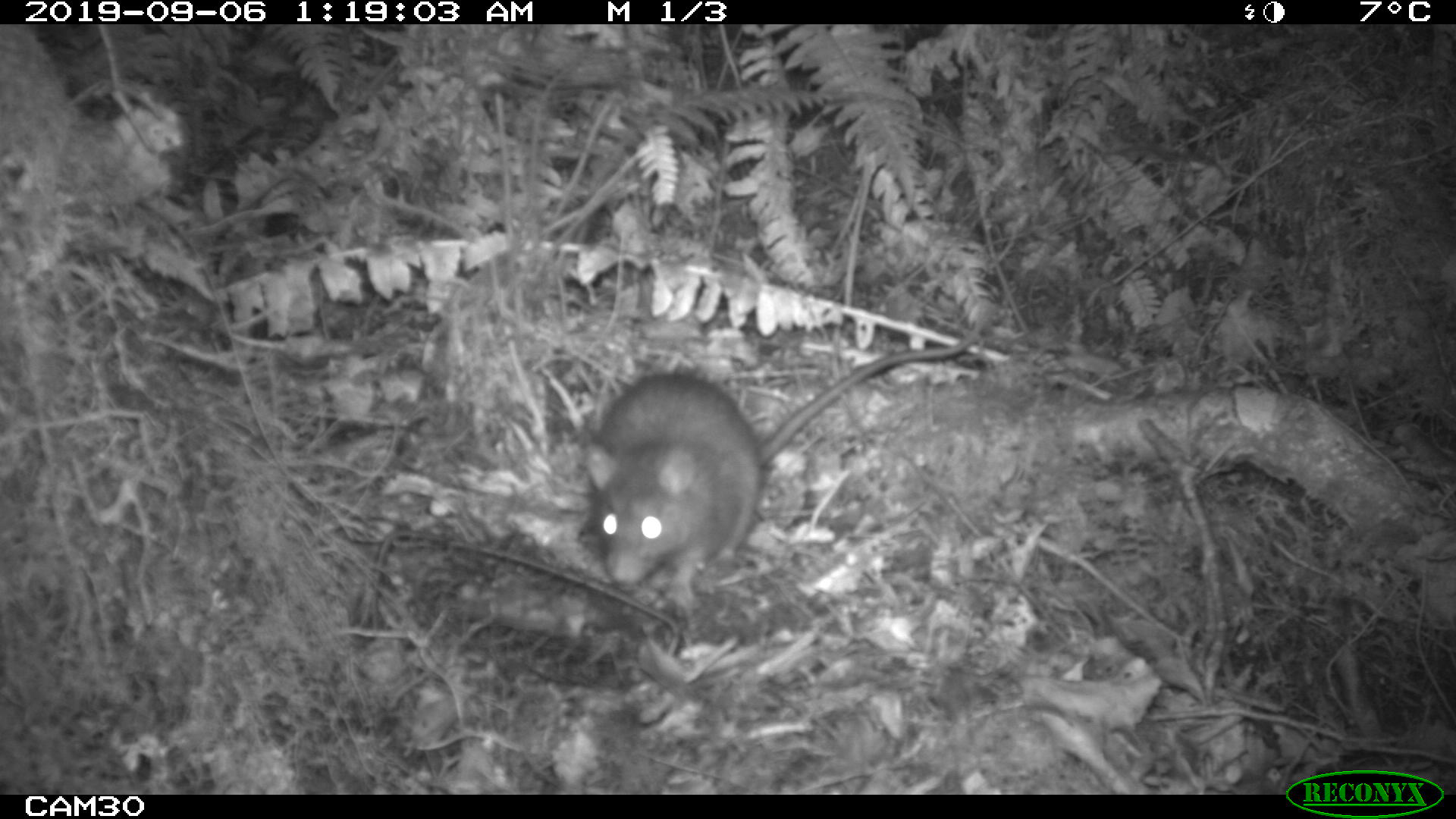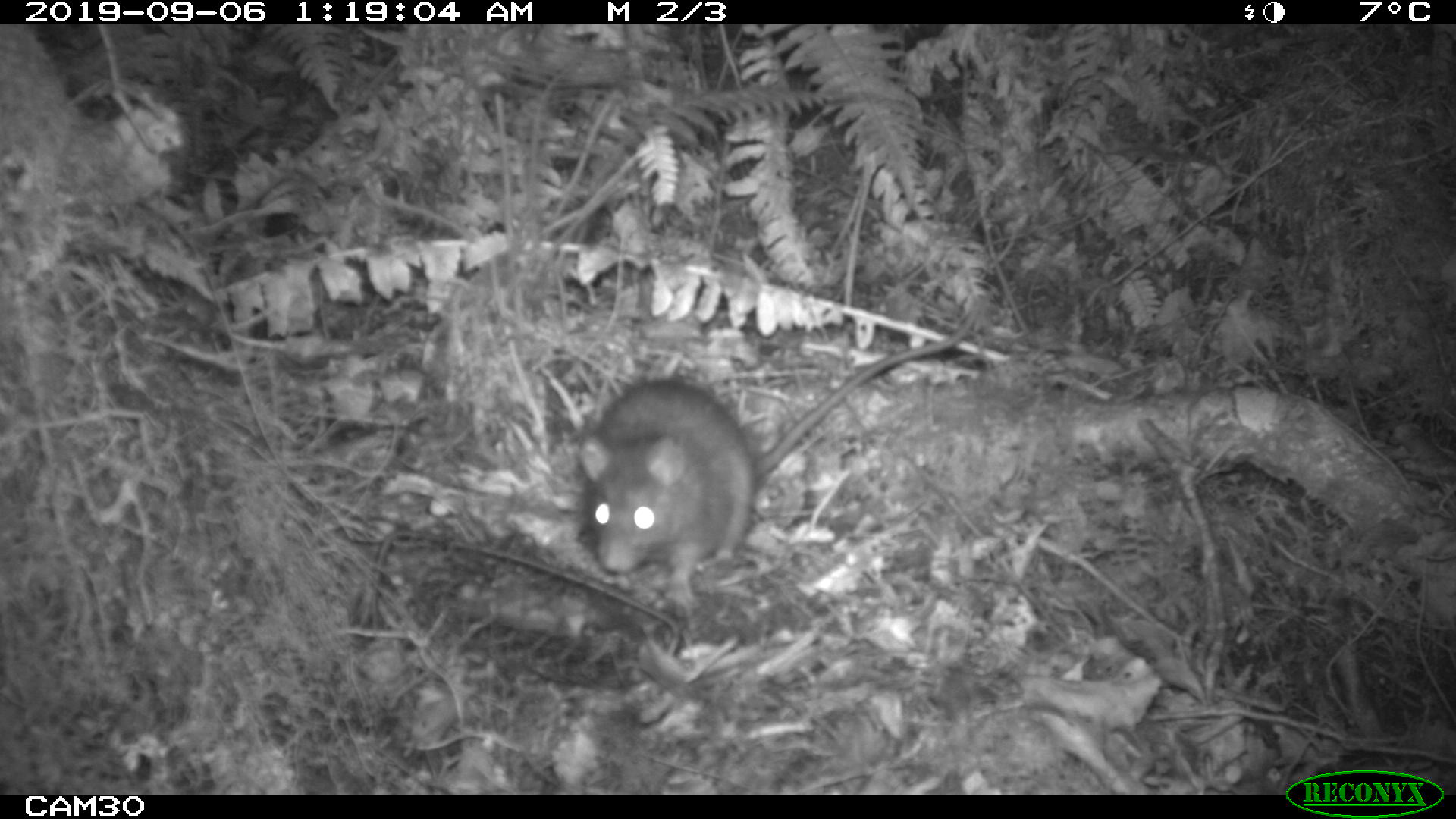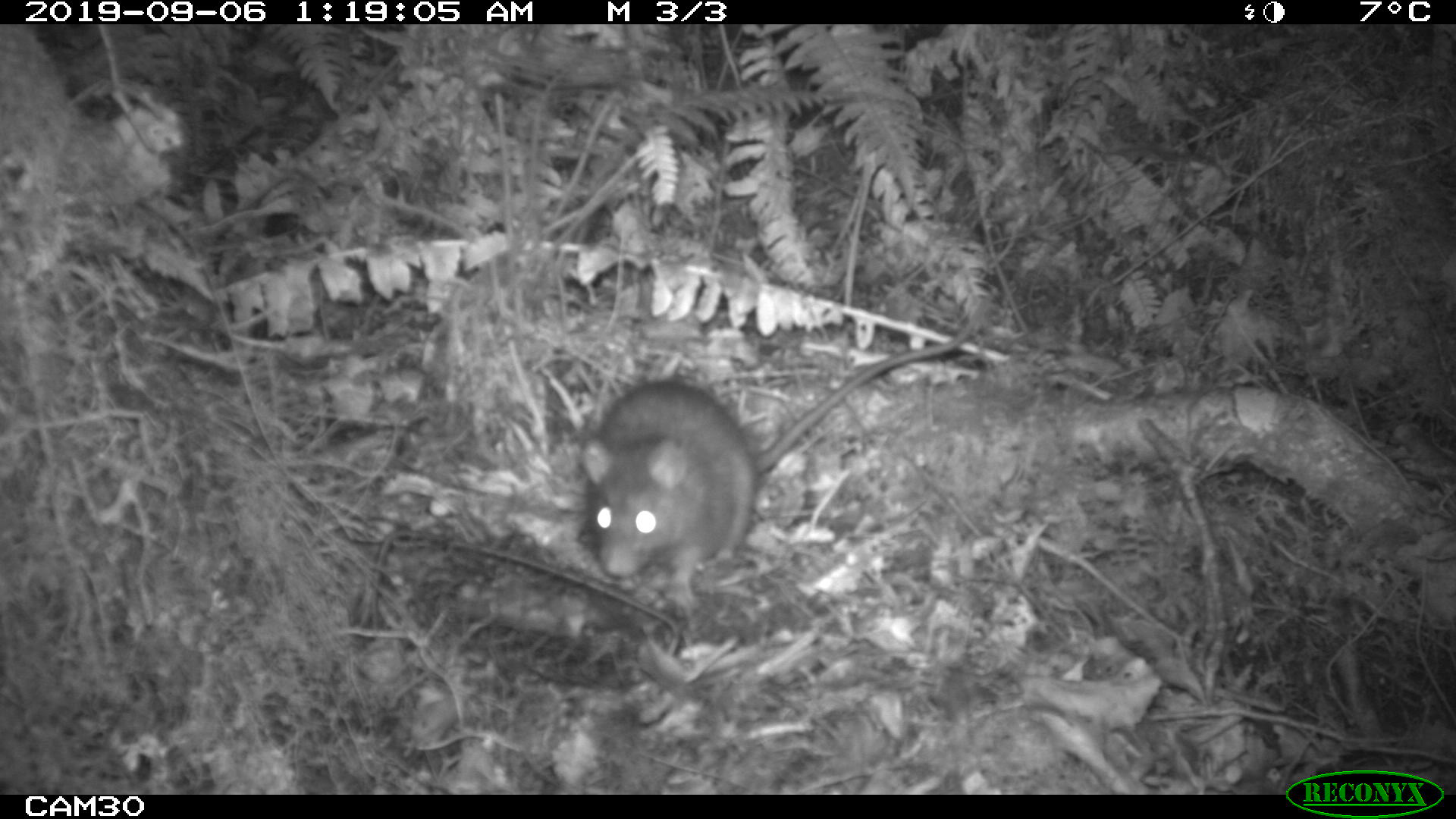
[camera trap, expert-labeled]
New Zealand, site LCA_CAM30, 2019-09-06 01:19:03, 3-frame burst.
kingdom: Animalia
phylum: Chordata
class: Mammalia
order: Rodentia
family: Muridae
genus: Rattus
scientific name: Rattus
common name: rat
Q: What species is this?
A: Rat (Rattus).